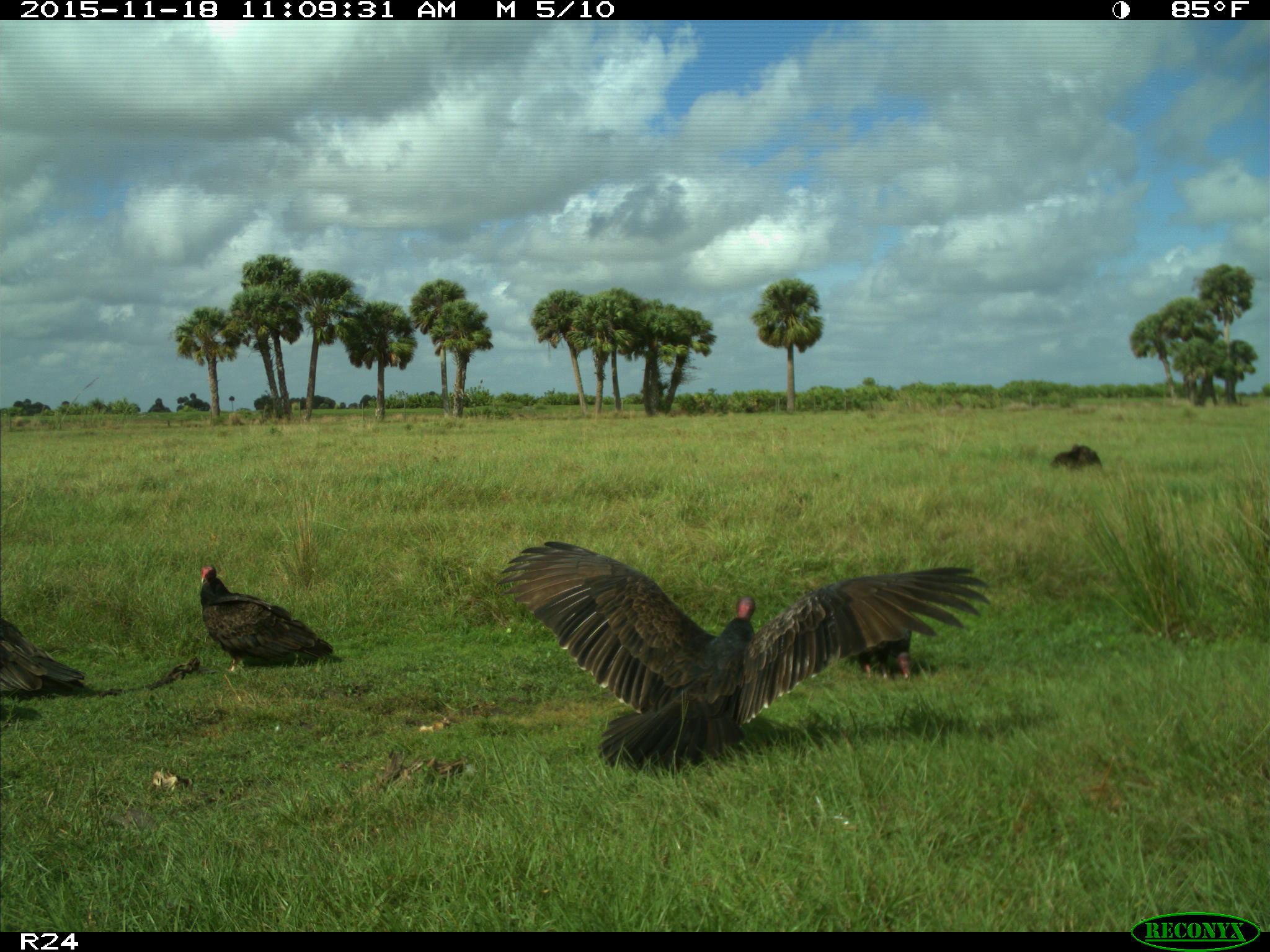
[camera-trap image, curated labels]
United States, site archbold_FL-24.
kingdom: Animalia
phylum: Chordata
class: Aves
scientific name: Aves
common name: birds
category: unidentified bird